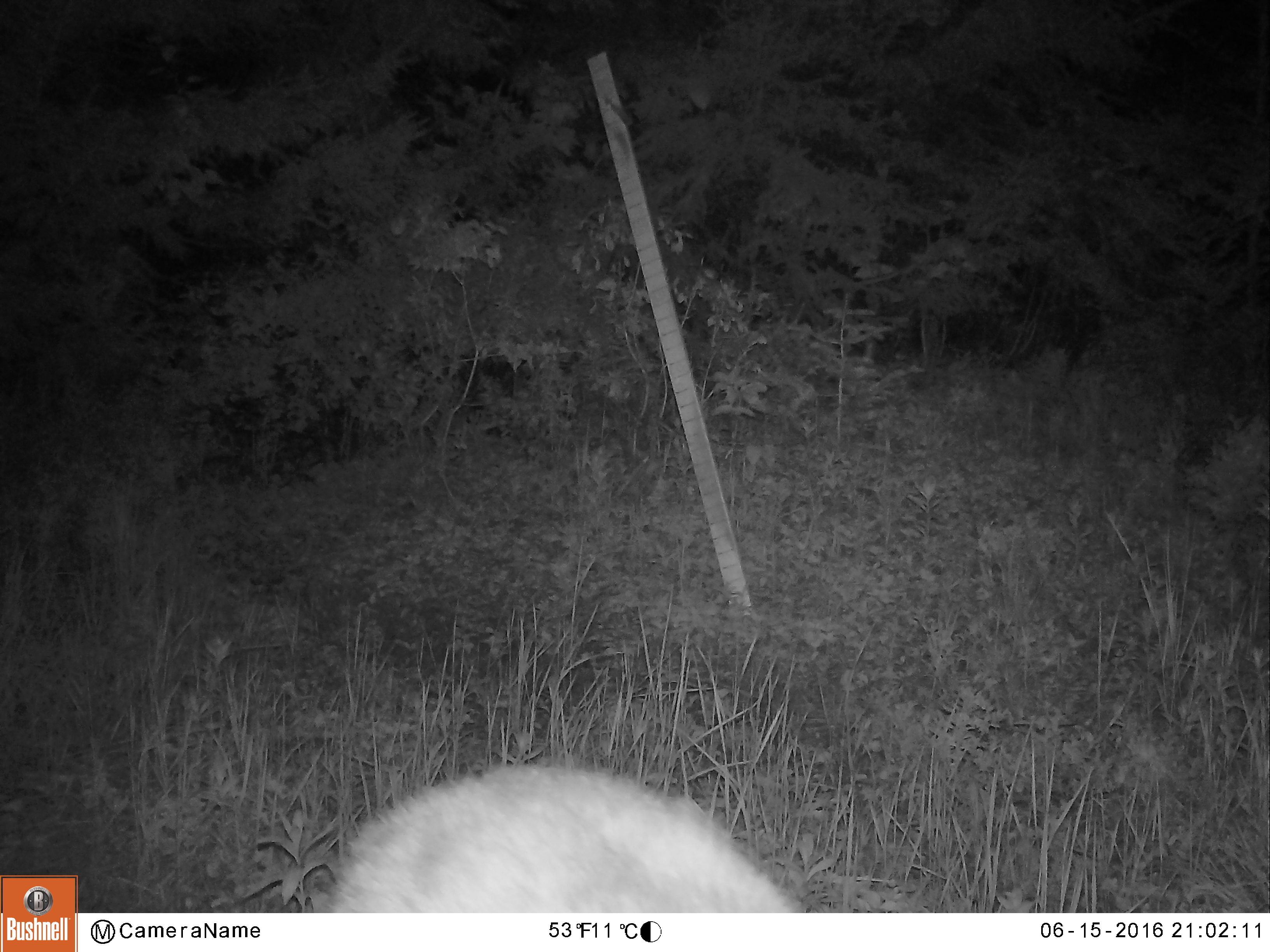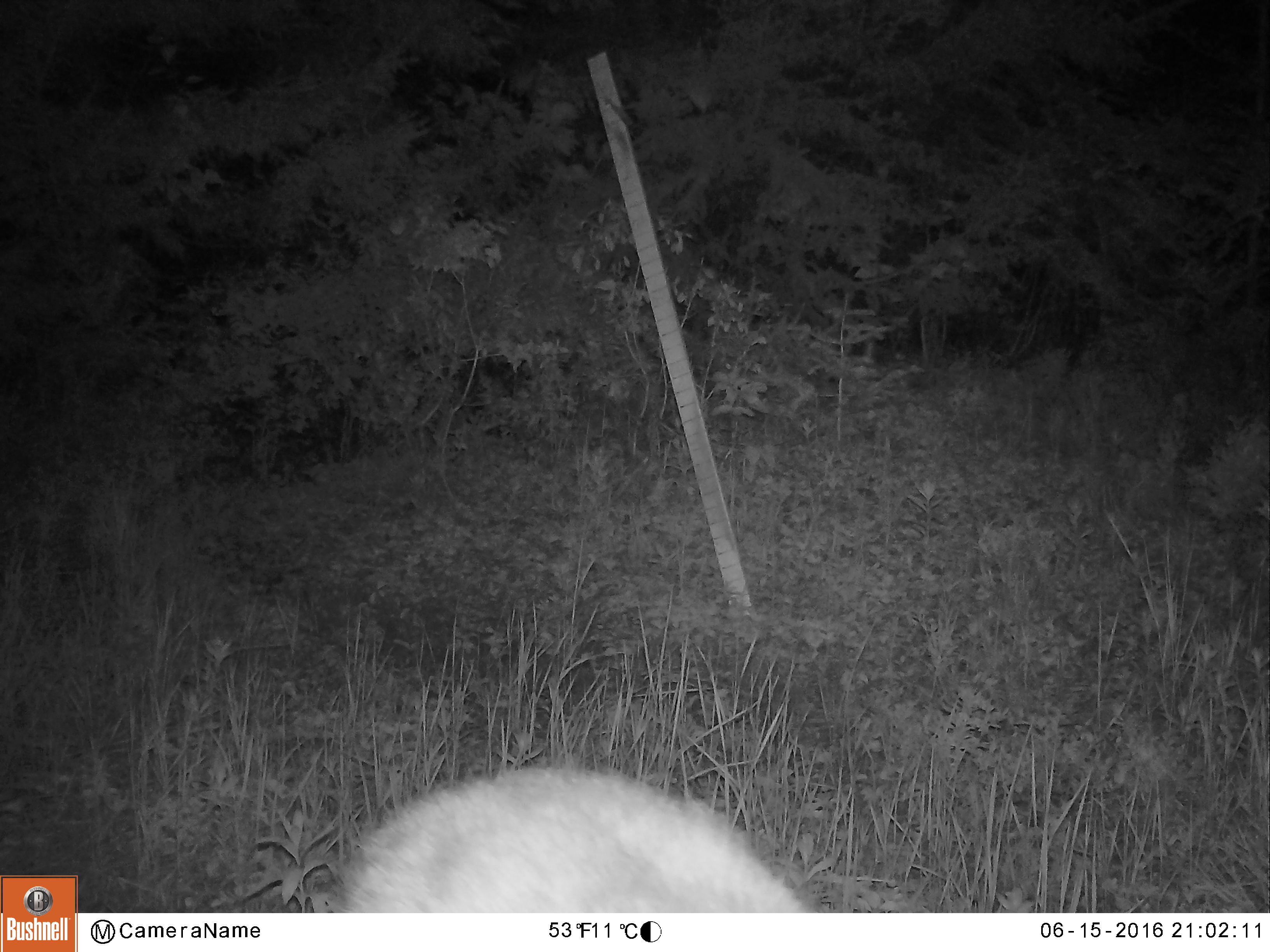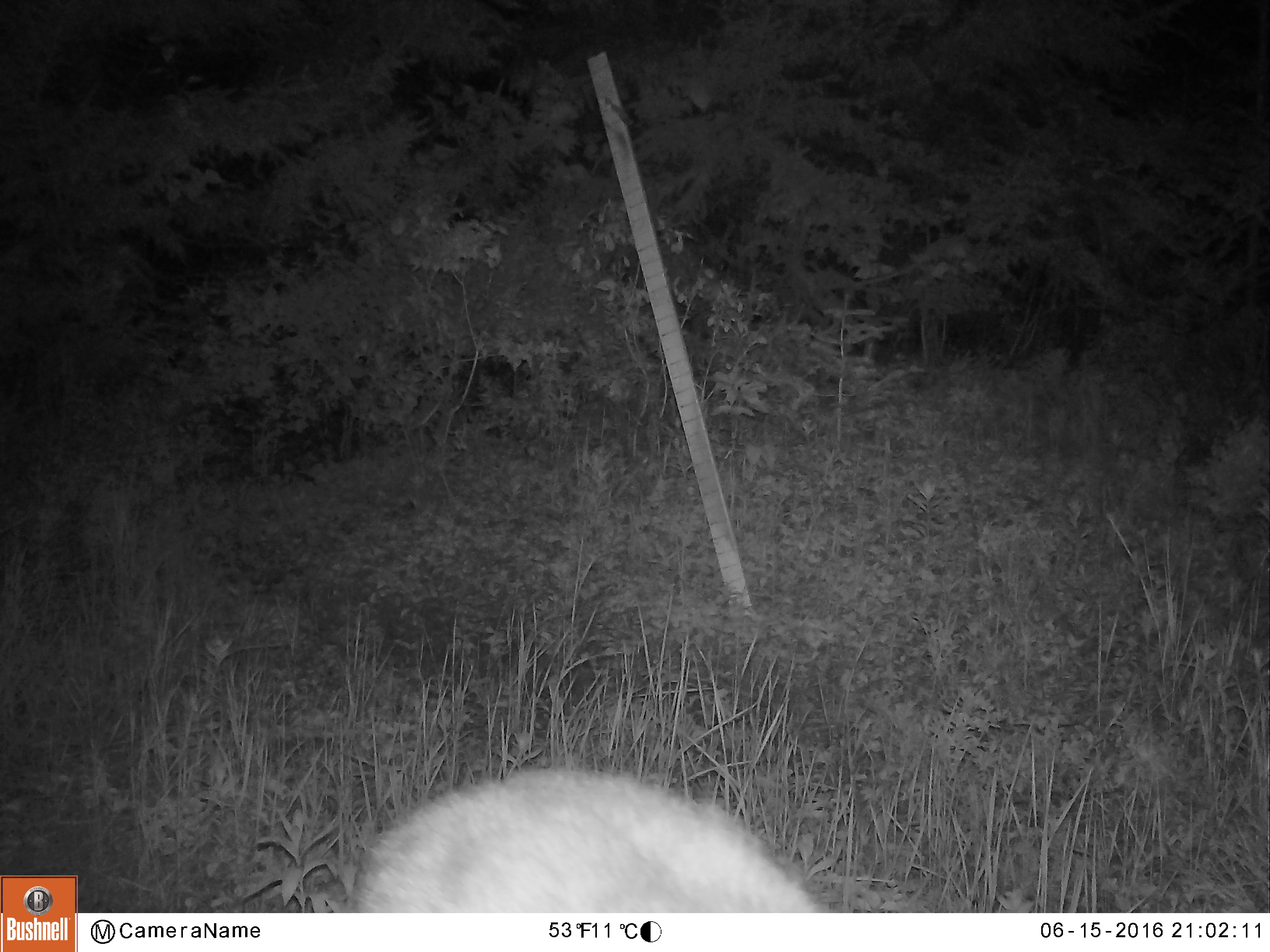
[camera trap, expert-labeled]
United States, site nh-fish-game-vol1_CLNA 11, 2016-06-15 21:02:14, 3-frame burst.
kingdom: Animalia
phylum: Chordata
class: Mammalia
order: Artiodactyla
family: Cervidae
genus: Odocoileus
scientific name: Odocoileus virginianus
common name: white-tailed deer